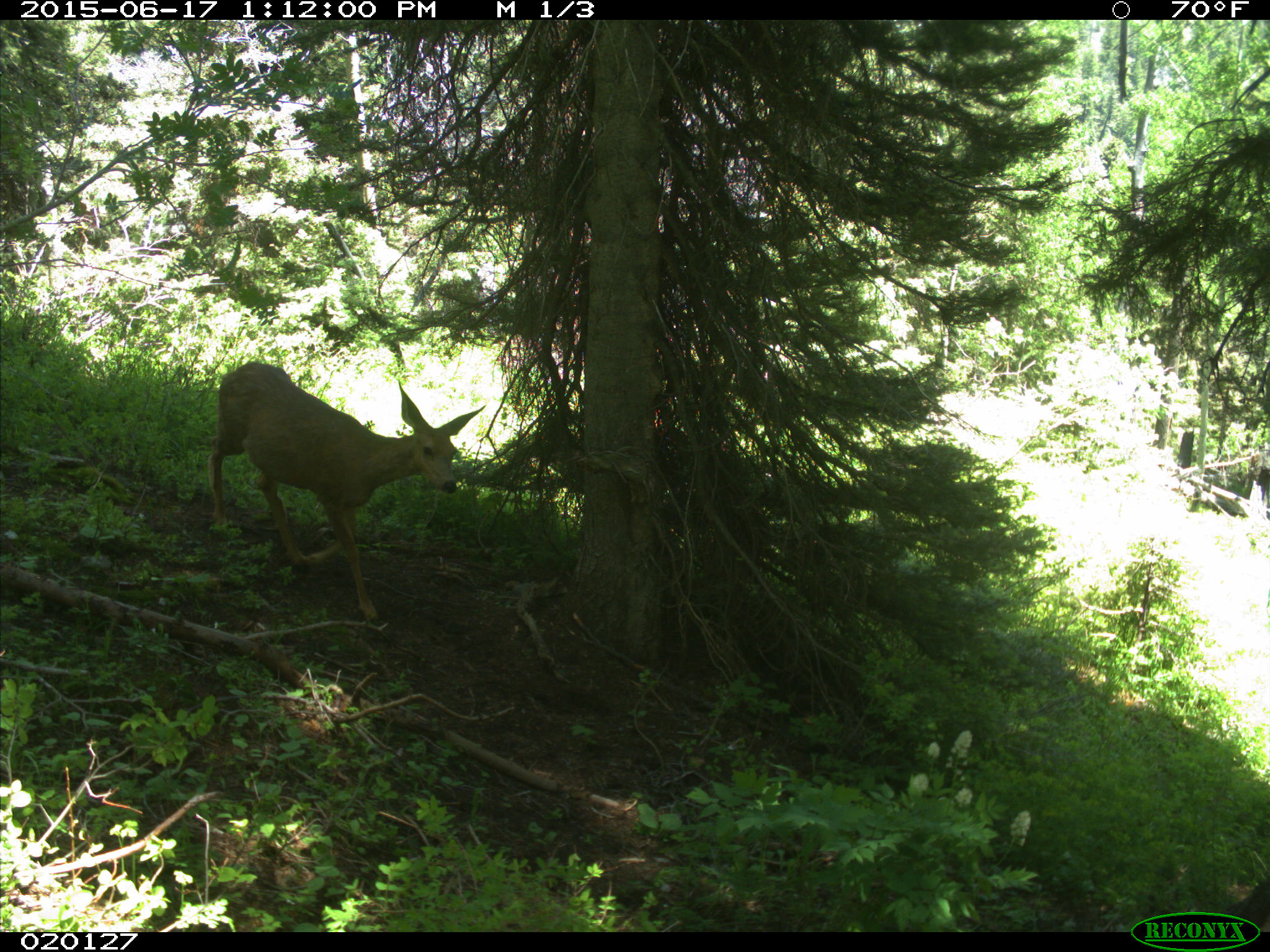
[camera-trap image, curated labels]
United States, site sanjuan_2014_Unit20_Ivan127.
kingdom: Animalia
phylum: Chordata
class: Mammalia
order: Artiodactyla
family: Cervidae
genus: Odocoileus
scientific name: Odocoileus hemionus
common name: mule deer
Odocoileus hemionus (mule deer).